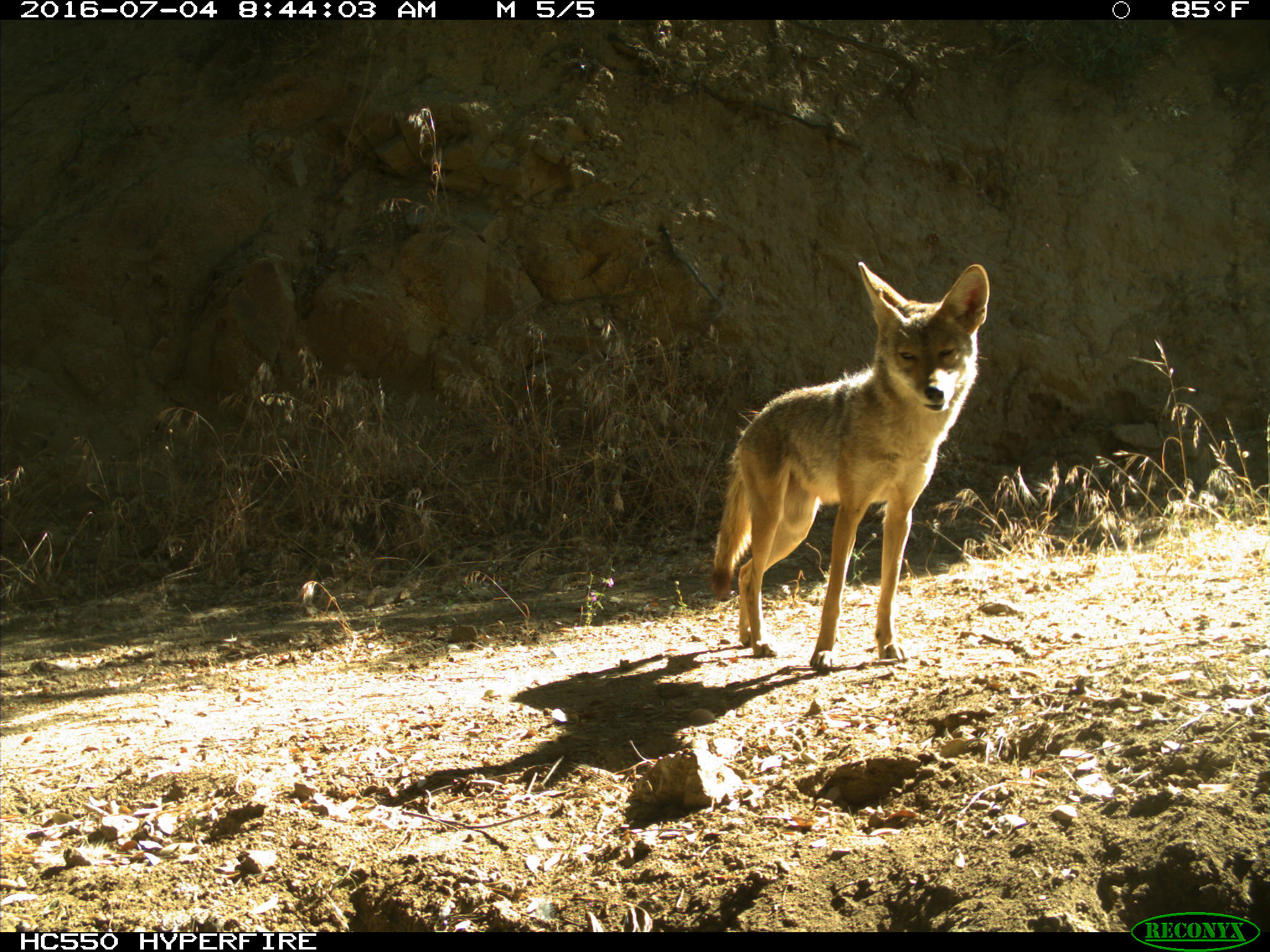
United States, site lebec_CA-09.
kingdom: Animalia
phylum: Chordata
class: Mammalia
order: Carnivora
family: Canidae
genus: Canis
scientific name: Canis latrans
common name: coyote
Canis latrans (coyote).